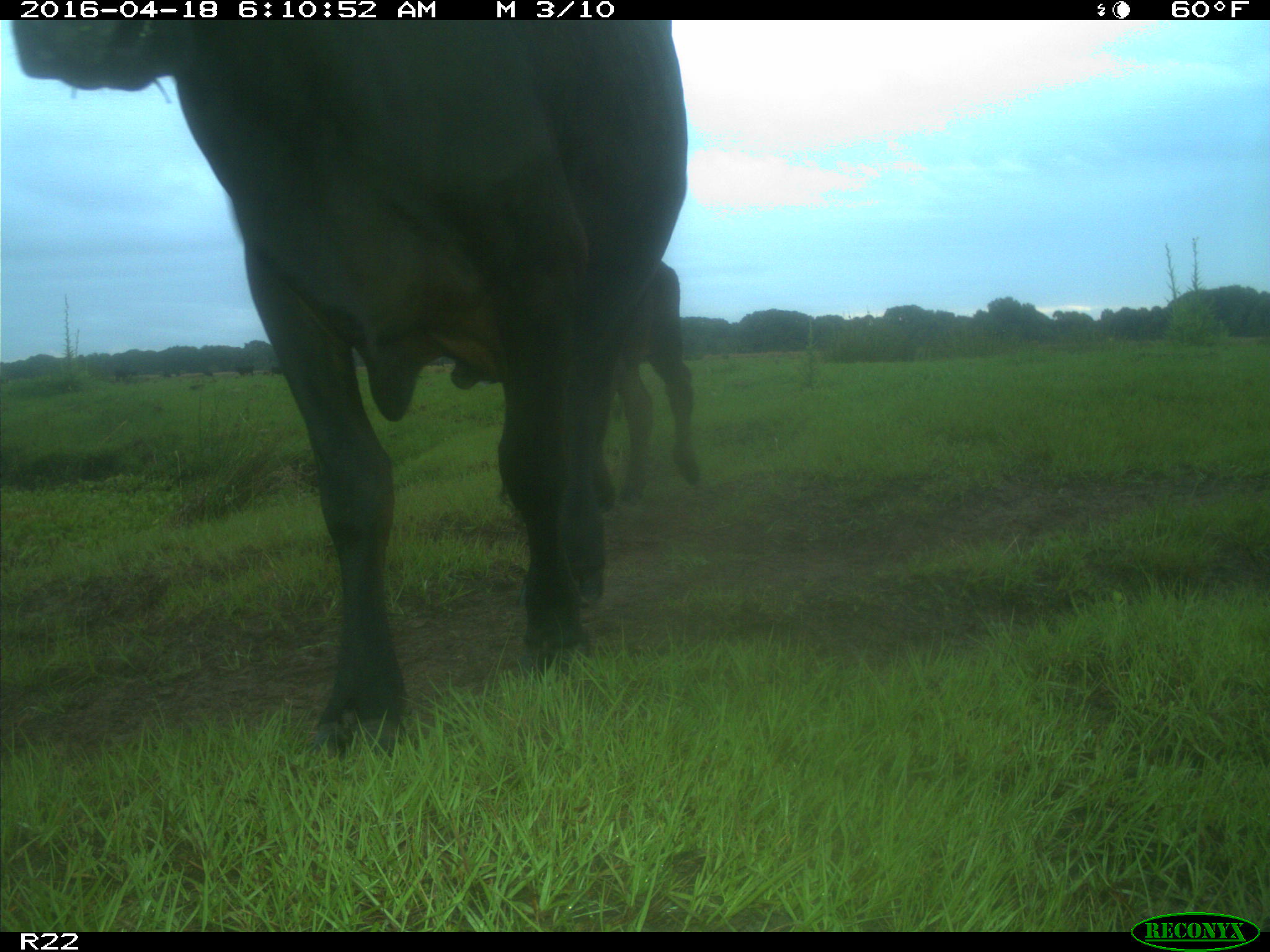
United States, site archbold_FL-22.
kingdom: Animalia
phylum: Chordata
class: Mammalia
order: Artiodactyla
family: Bovidae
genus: Bos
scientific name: Bos taurus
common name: domestic cow